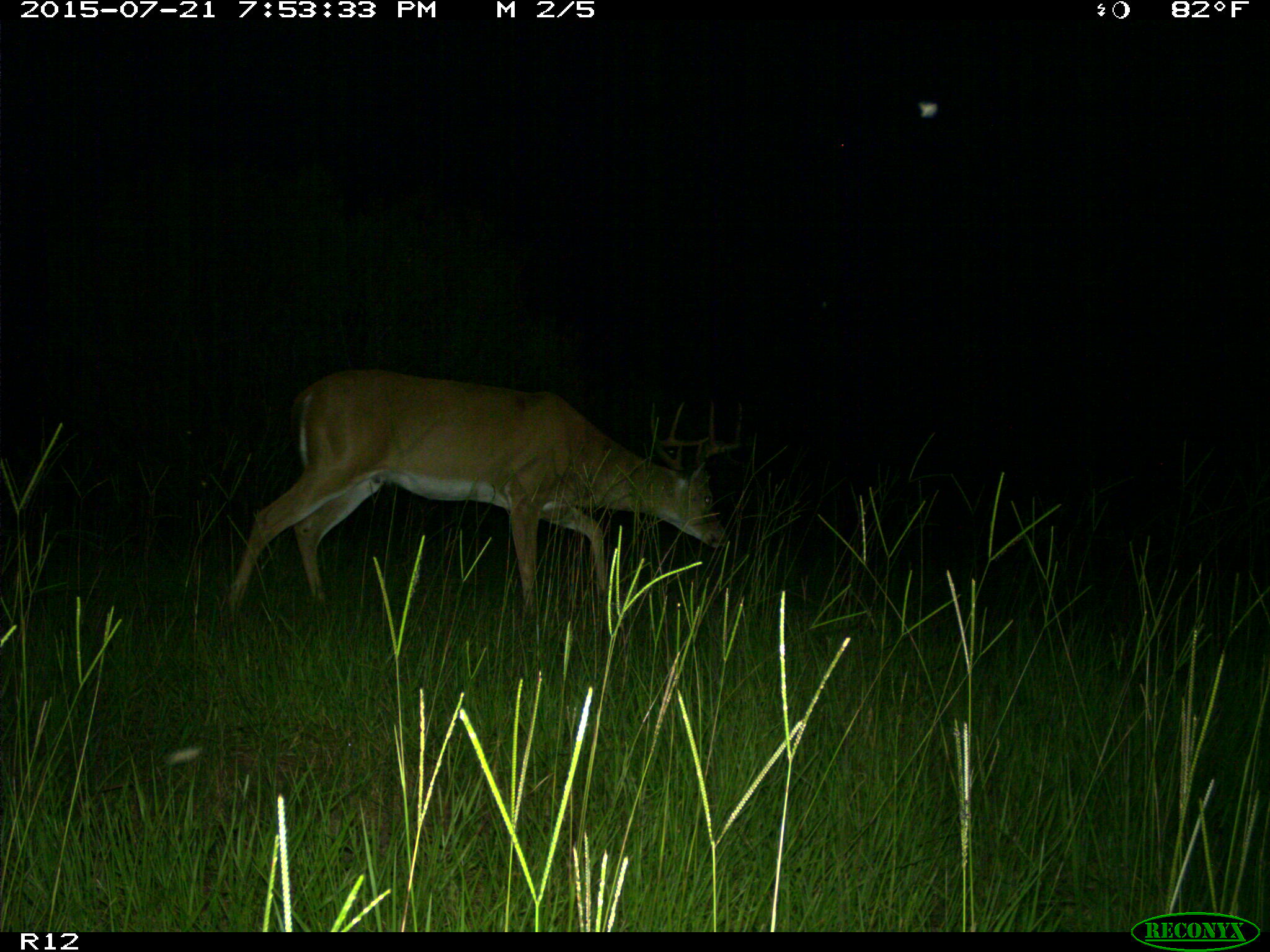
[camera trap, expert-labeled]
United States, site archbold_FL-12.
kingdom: Animalia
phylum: Chordata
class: Mammalia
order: Artiodactyla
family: Cervidae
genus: Odocoileus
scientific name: Odocoileus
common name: deer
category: unidentified deer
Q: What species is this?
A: Unidentified deer (deer) (Odocoileus).